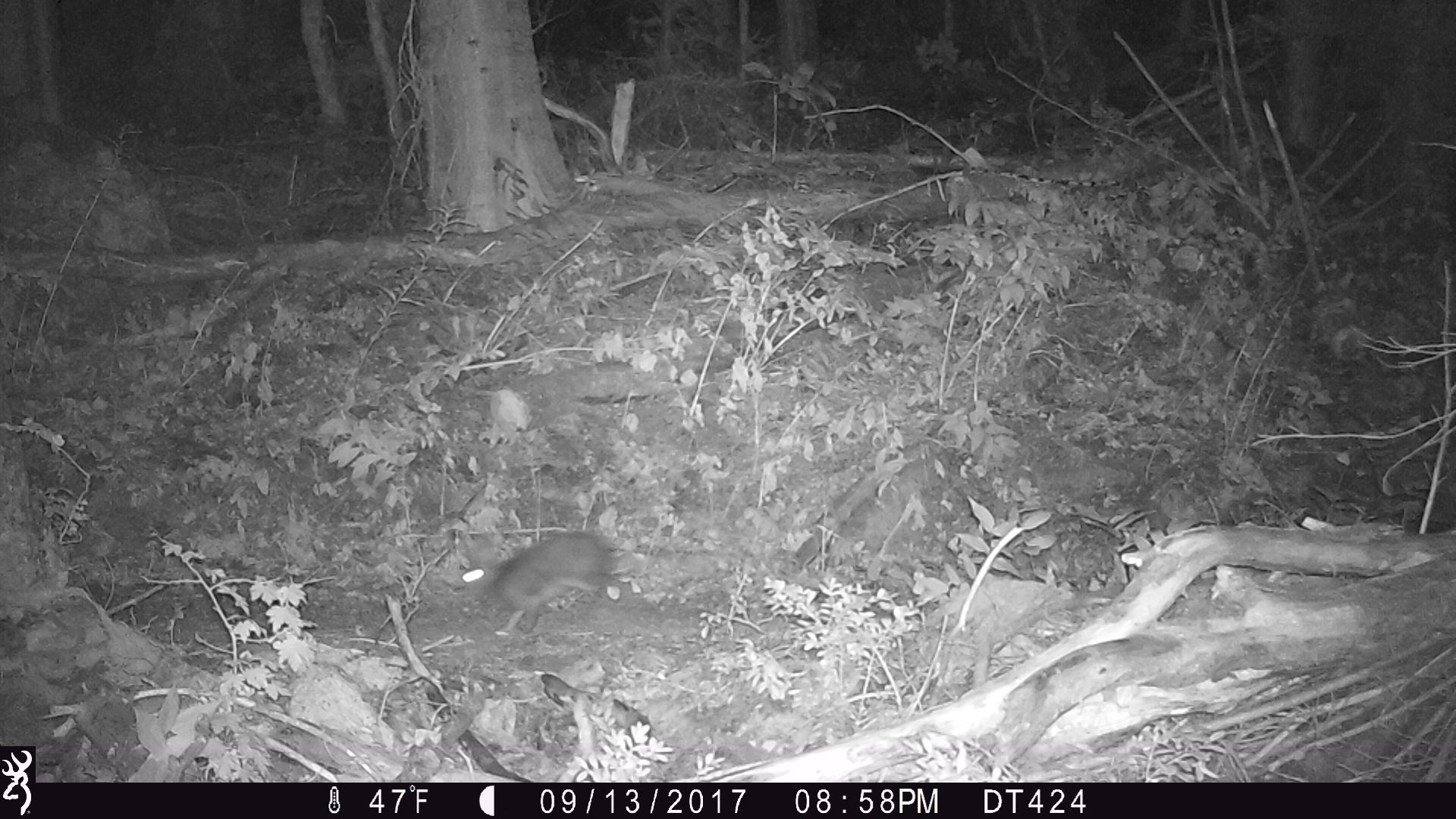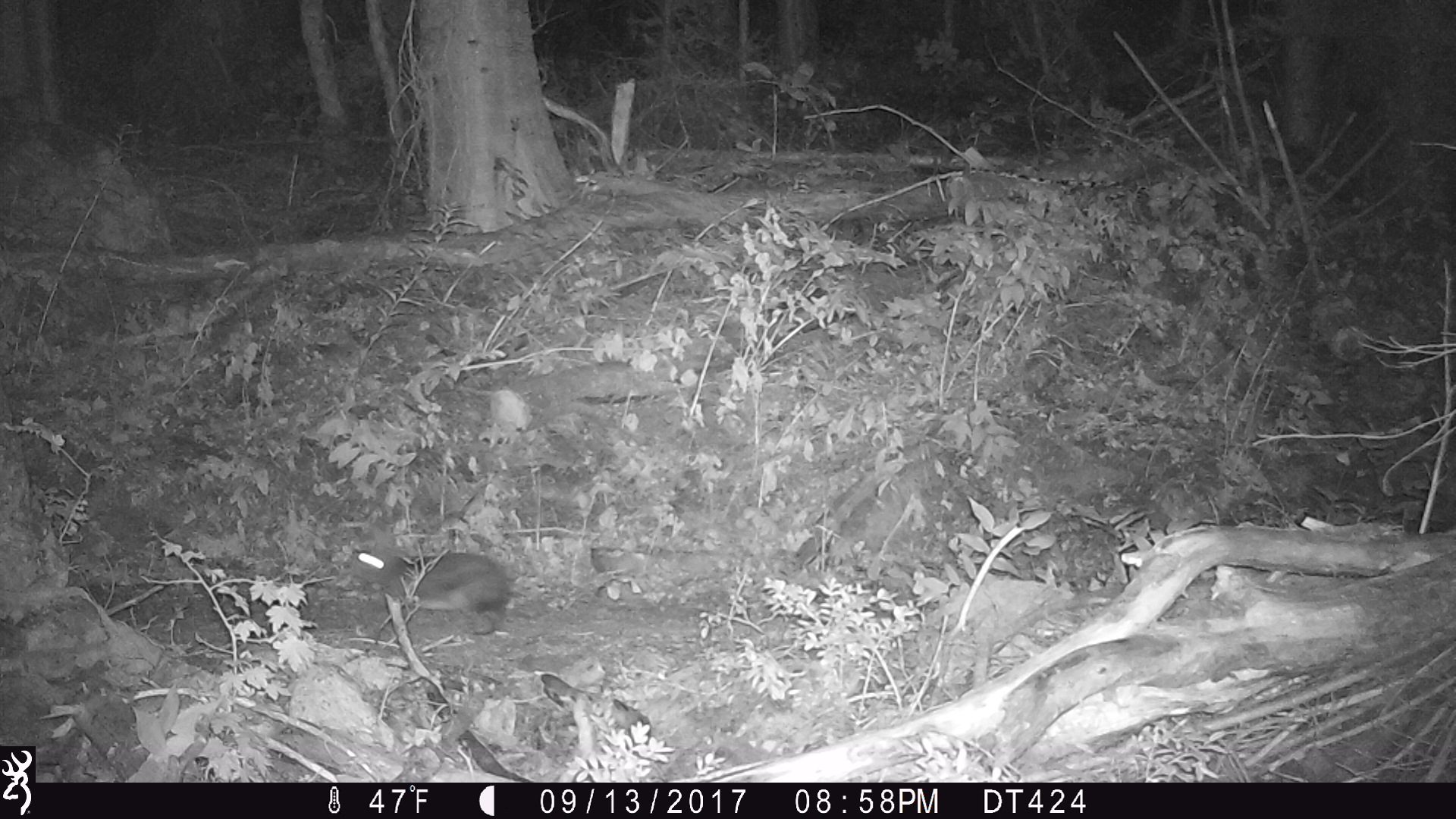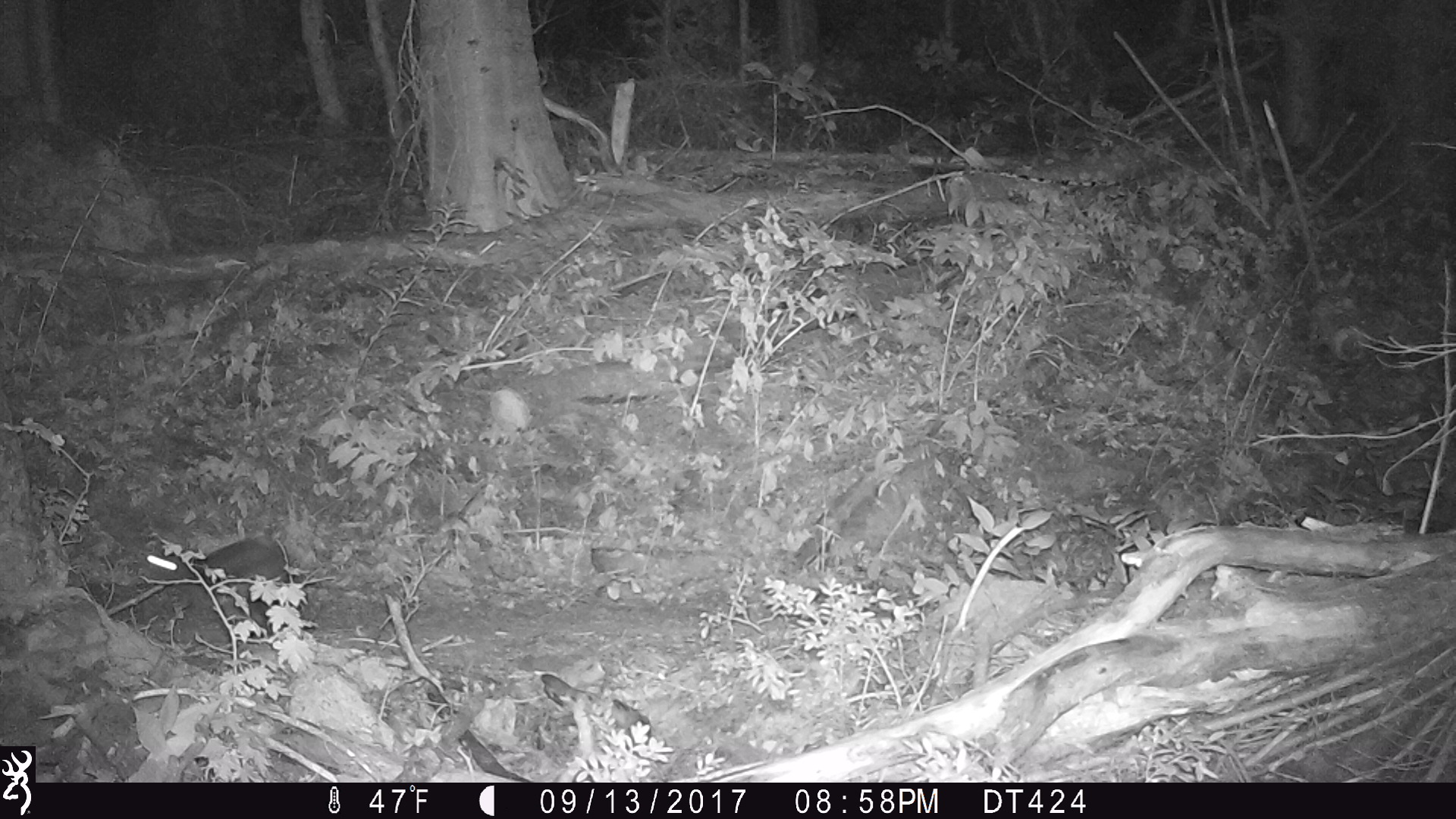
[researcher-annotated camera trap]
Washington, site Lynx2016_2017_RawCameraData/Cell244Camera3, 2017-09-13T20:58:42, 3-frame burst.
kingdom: Animalia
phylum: Chordata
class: Mammalia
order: Lagomorpha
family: Leporidae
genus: Lepus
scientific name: Lepus americanus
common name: snowshoe hare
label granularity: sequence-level